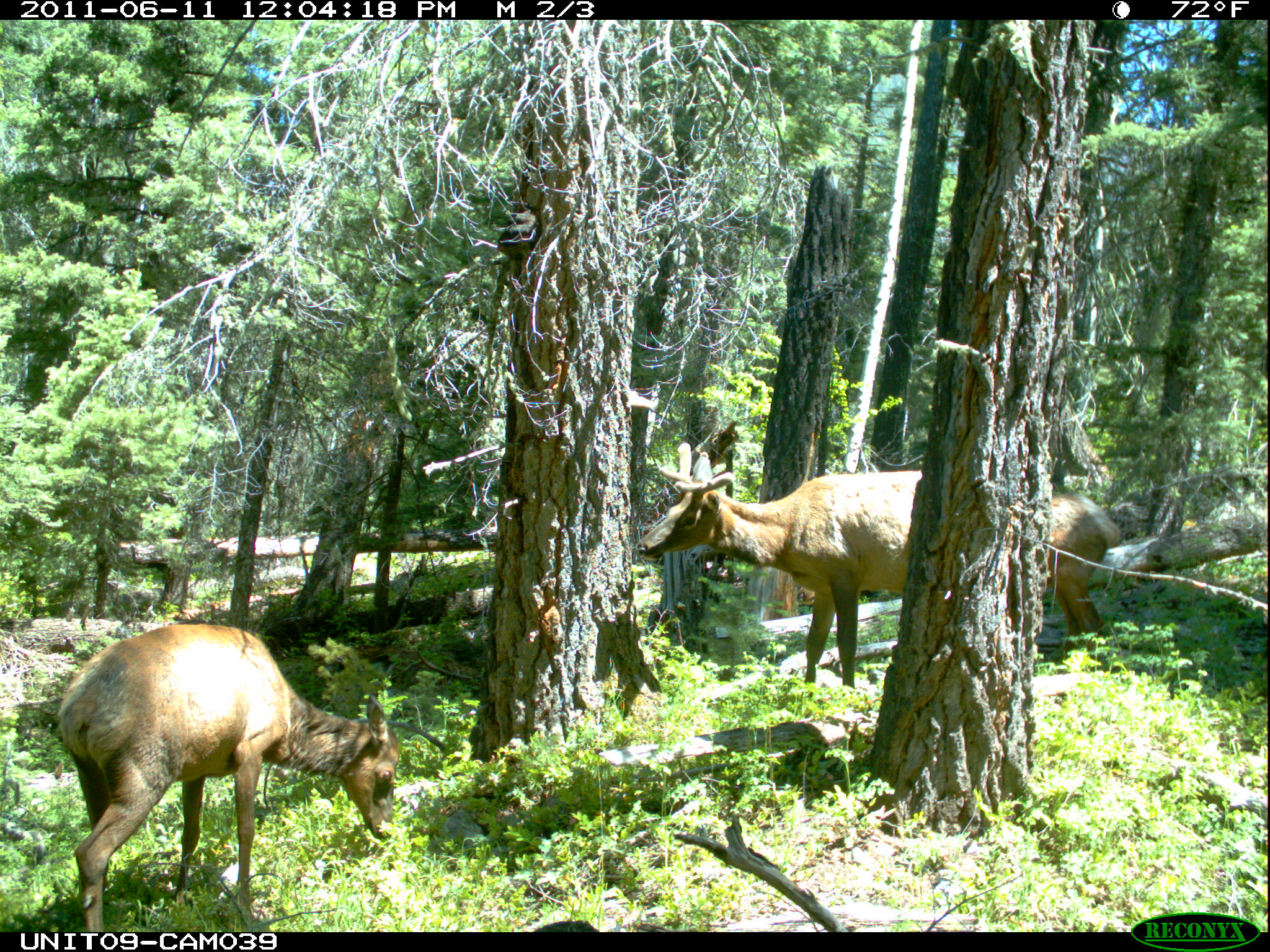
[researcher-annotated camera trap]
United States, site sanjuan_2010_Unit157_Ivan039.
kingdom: Animalia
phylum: Chordata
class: Mammalia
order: Artiodactyla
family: Cervidae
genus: Cervus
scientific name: Cervus elaphus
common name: red deer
Cervus elaphus (red deer).